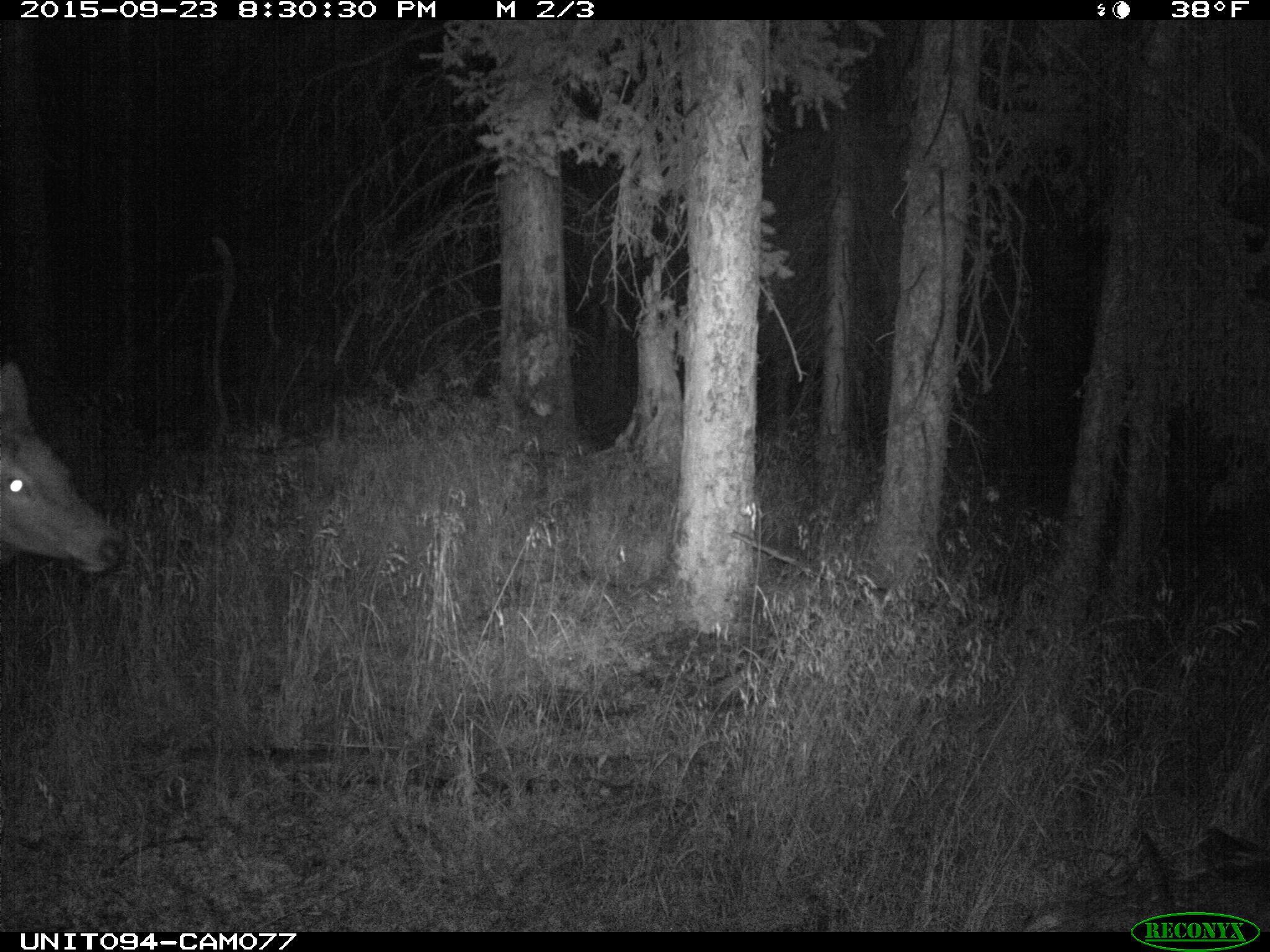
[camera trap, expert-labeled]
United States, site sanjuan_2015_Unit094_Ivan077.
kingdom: Animalia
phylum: Chordata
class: Mammalia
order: Artiodactyla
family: Cervidae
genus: Cervus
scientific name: Cervus elaphus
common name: red deer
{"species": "Cervus elaphus (red deer)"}